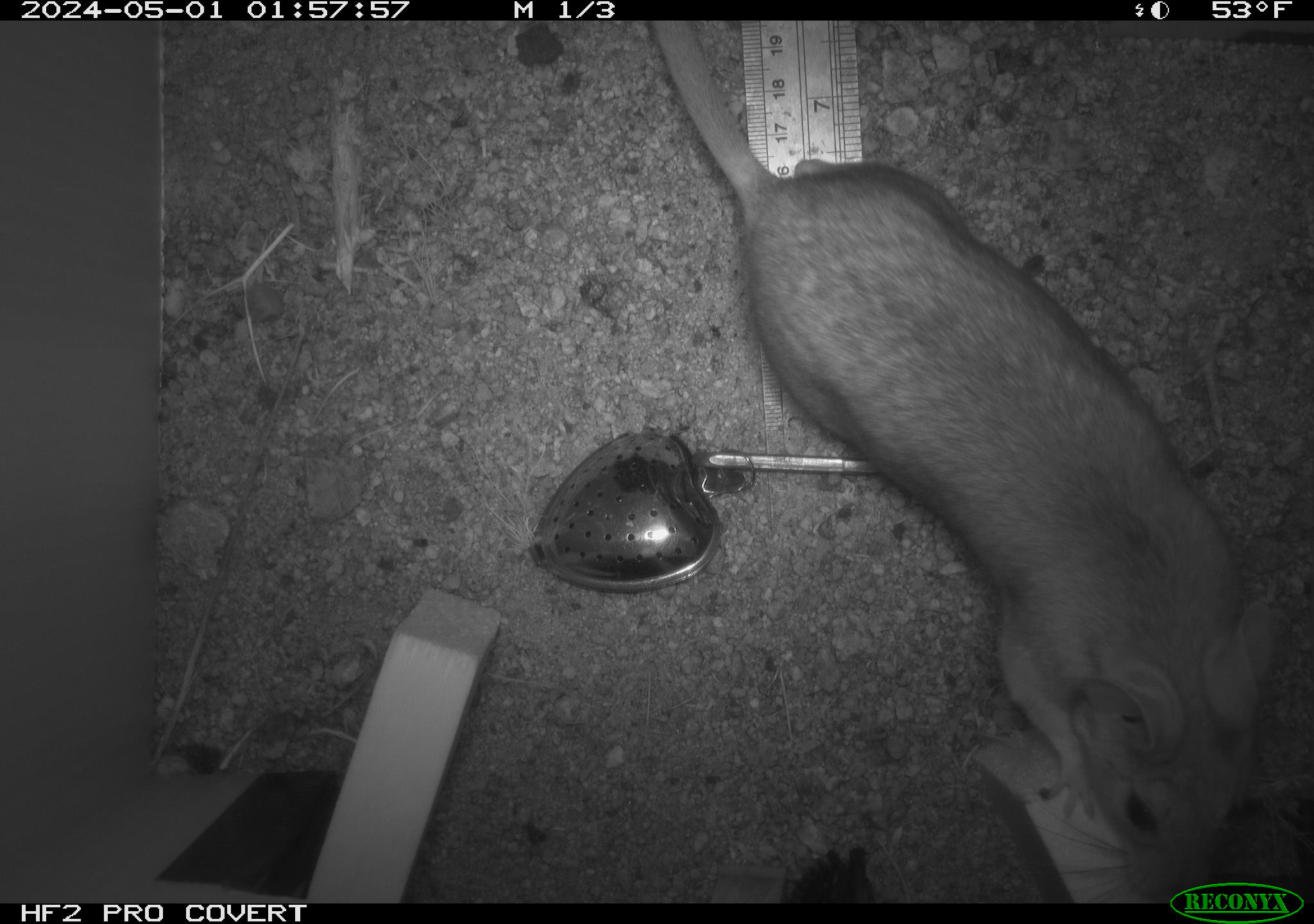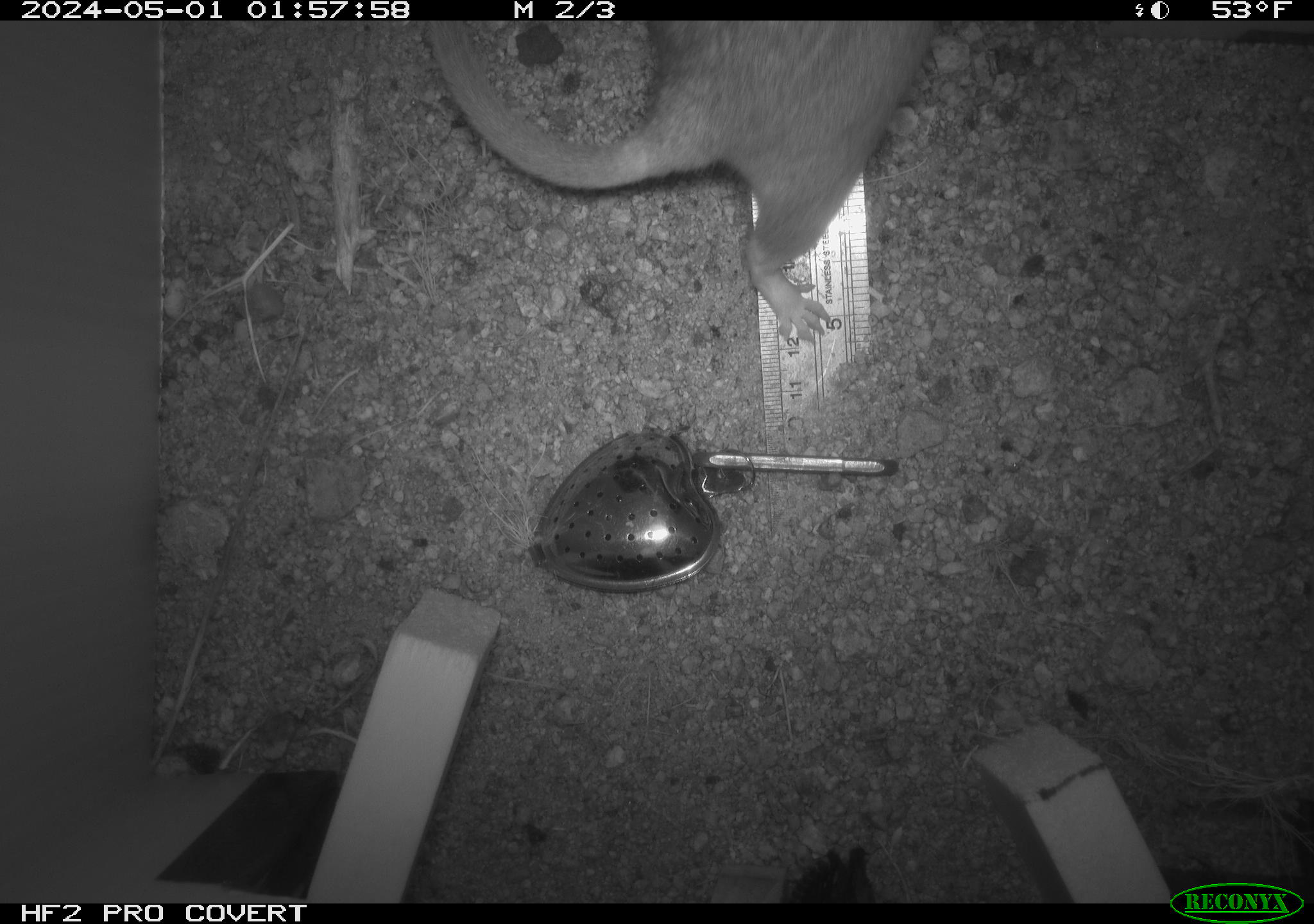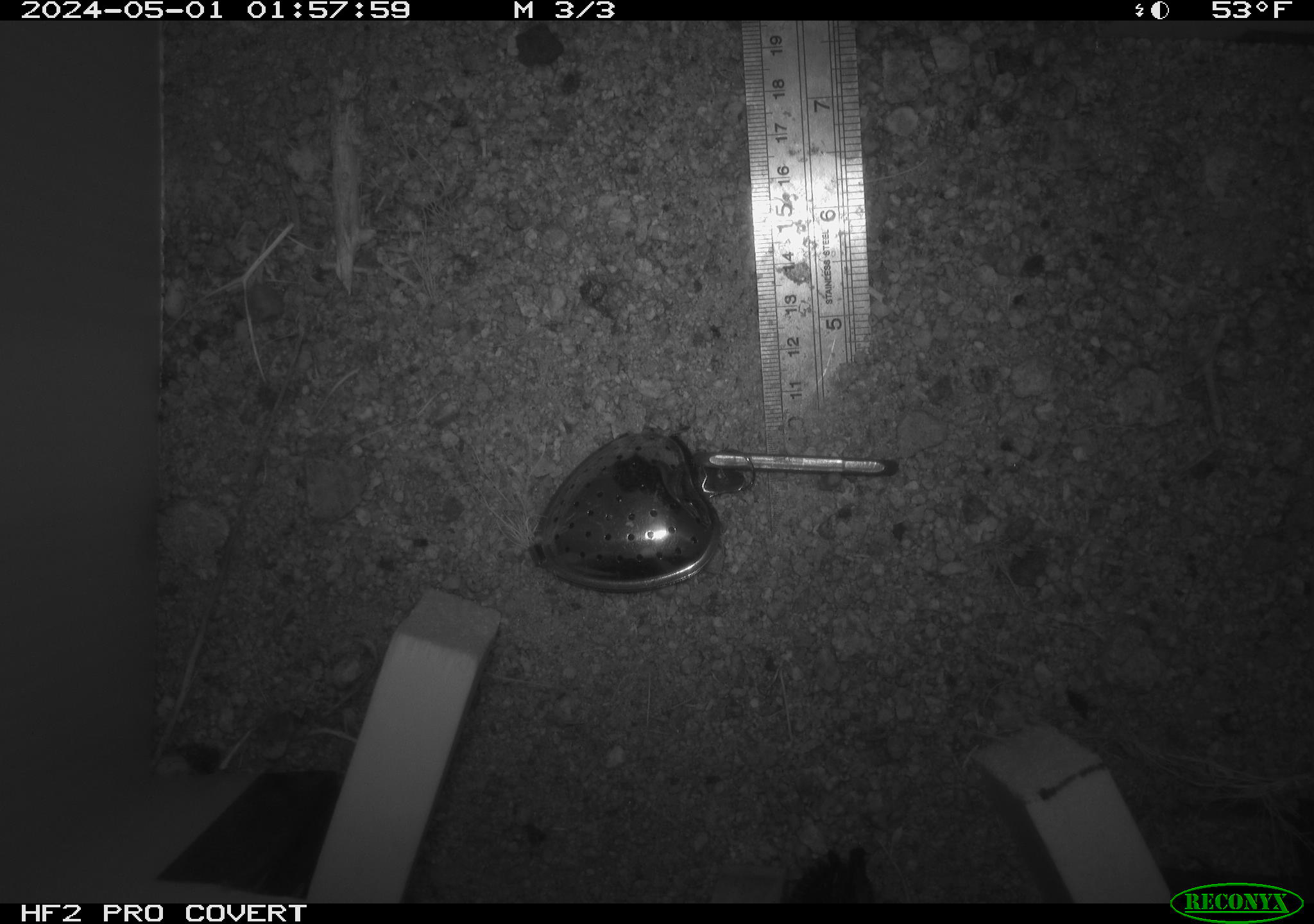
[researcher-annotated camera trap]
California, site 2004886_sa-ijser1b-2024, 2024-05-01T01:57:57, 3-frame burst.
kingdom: Animalia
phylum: Chordata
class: Mammalia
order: Rodentia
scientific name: Rodentia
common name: woodrat or rat or mouse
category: woodrat or rat or mouse species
Woodrat or rat or mouse species (woodrat or rat or mouse) (Rodentia).